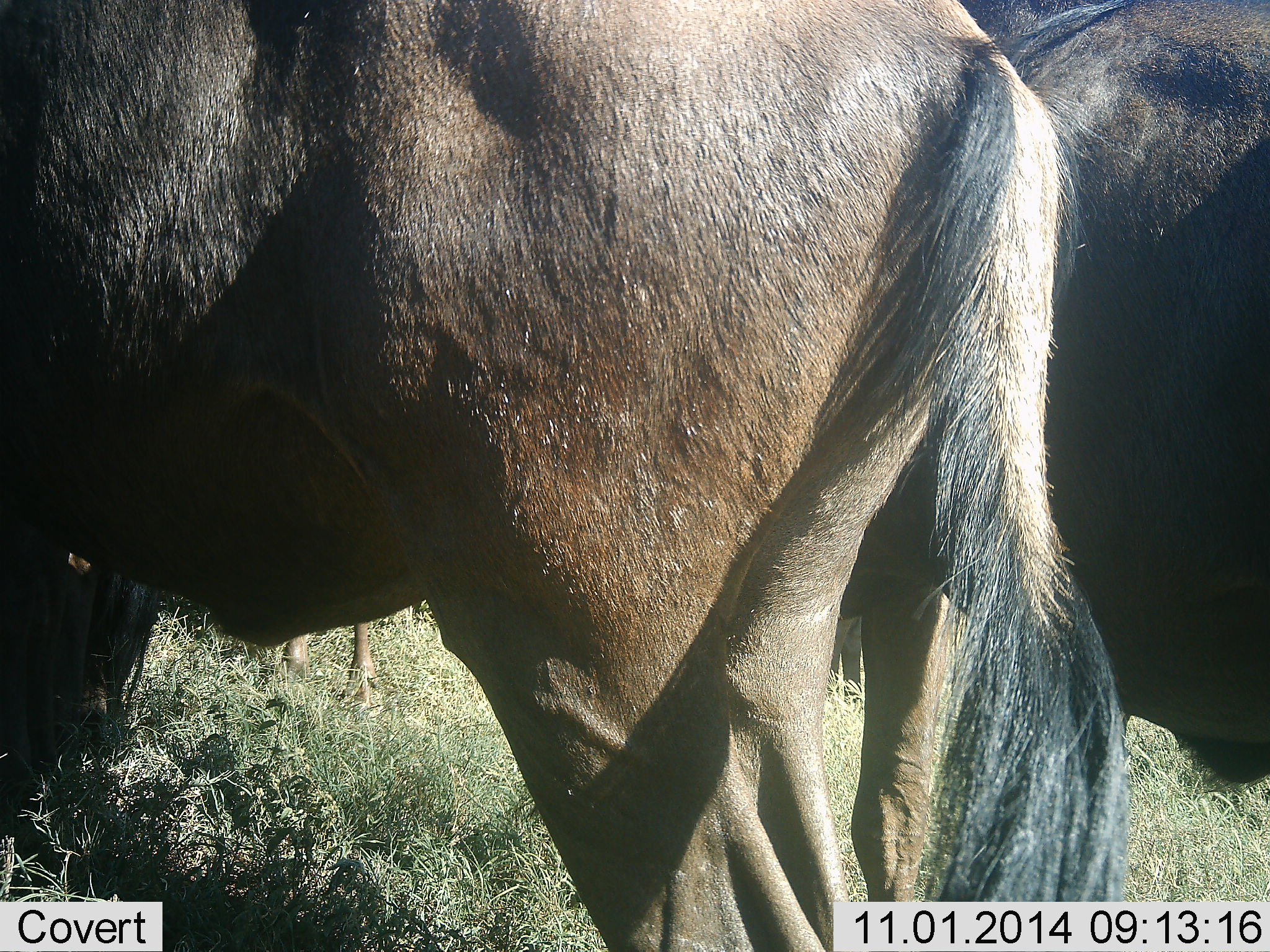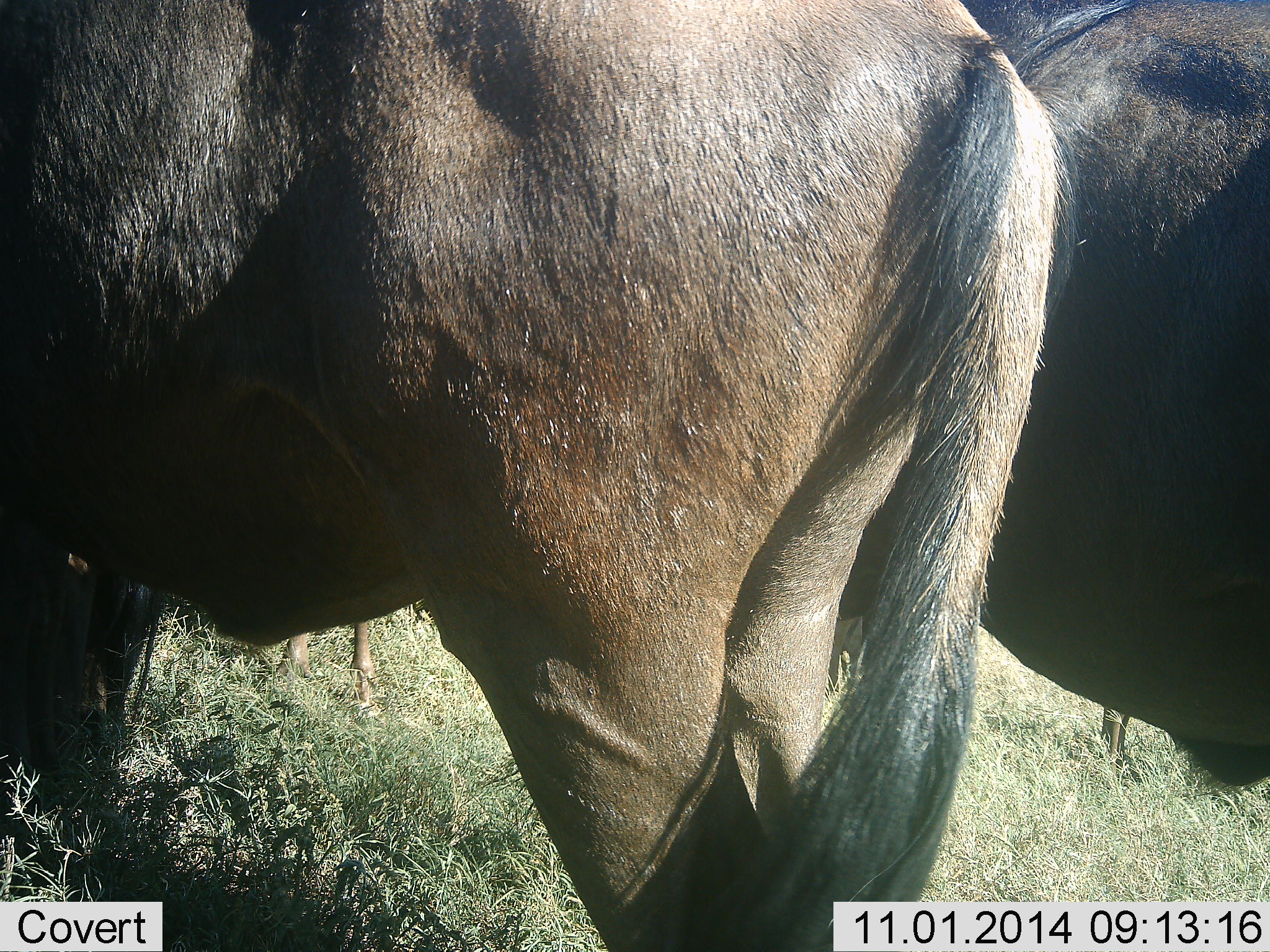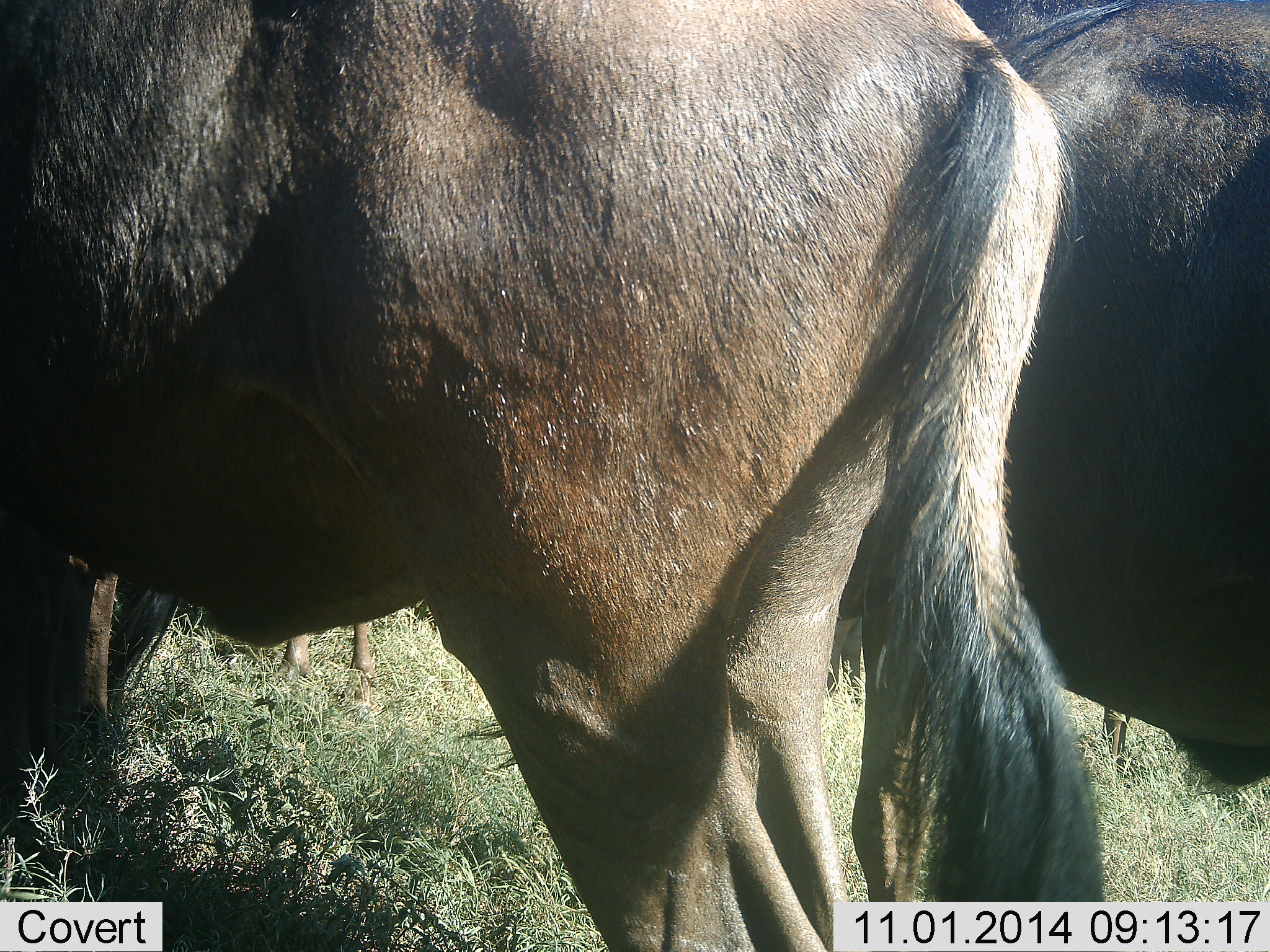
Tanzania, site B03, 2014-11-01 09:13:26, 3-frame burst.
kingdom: Animalia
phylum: Chordata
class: Mammalia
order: Artiodactyla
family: Bovidae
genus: Connochaetes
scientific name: Connochaetes taurinus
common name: blue wildebeest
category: wildebeest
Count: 2.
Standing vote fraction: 100%.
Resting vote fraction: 0%.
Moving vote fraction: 0%.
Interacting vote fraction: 0%.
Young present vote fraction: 0%.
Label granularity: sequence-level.